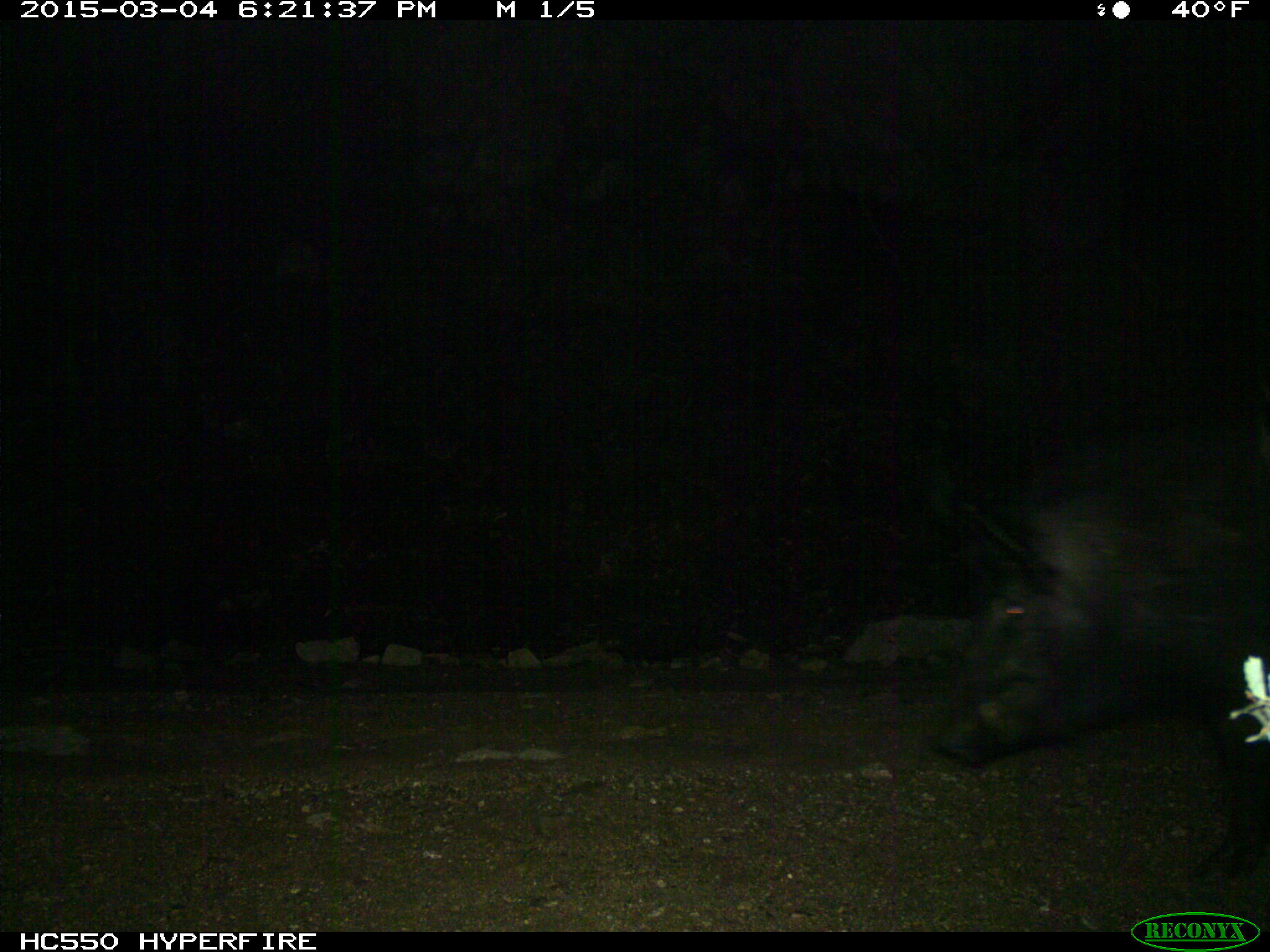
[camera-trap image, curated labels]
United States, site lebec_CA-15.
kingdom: Animalia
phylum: Chordata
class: Mammalia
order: Artiodactyla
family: Suidae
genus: Sus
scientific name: Sus scrofa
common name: wild boar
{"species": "Sus scrofa (wild boar)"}